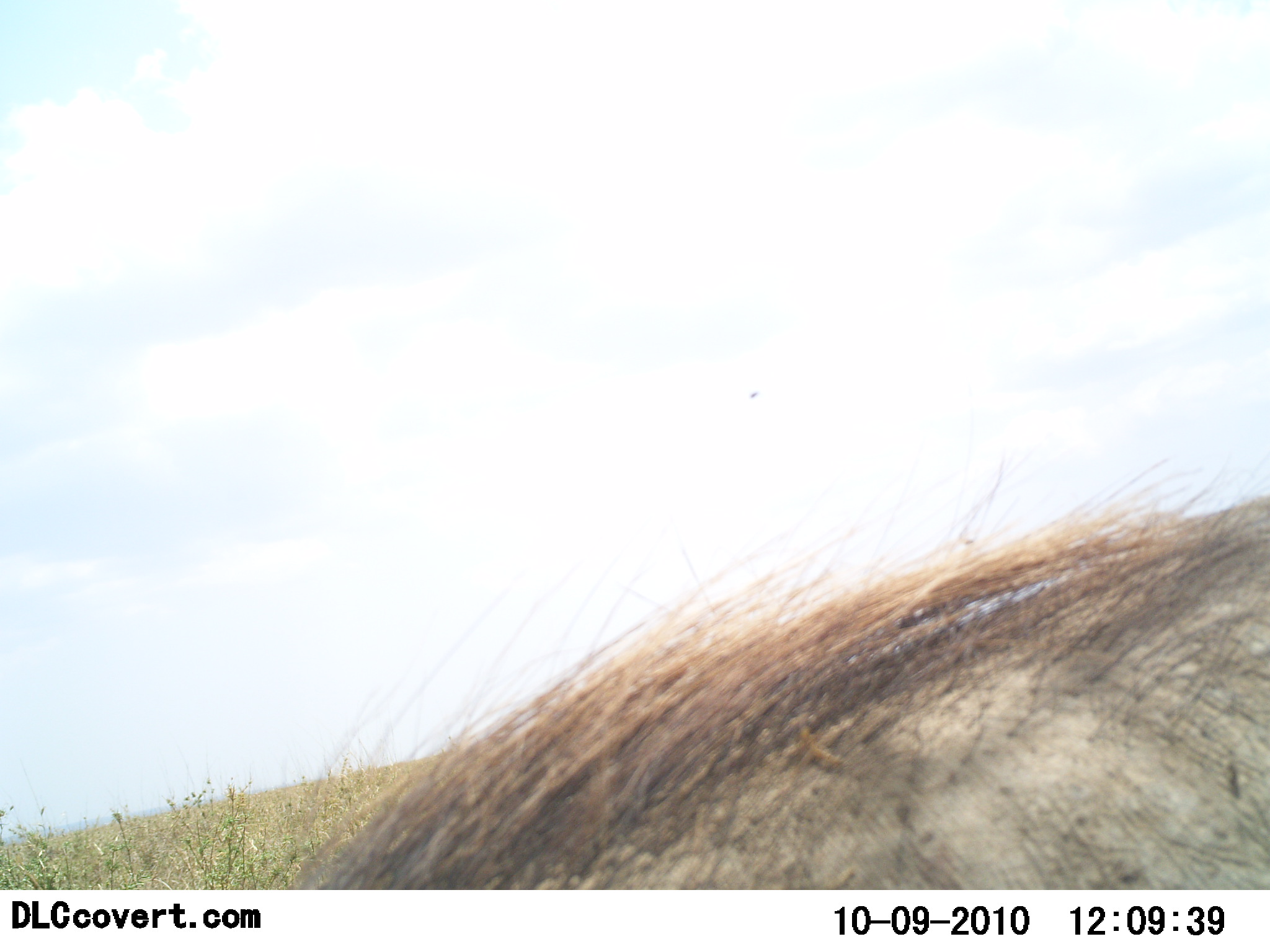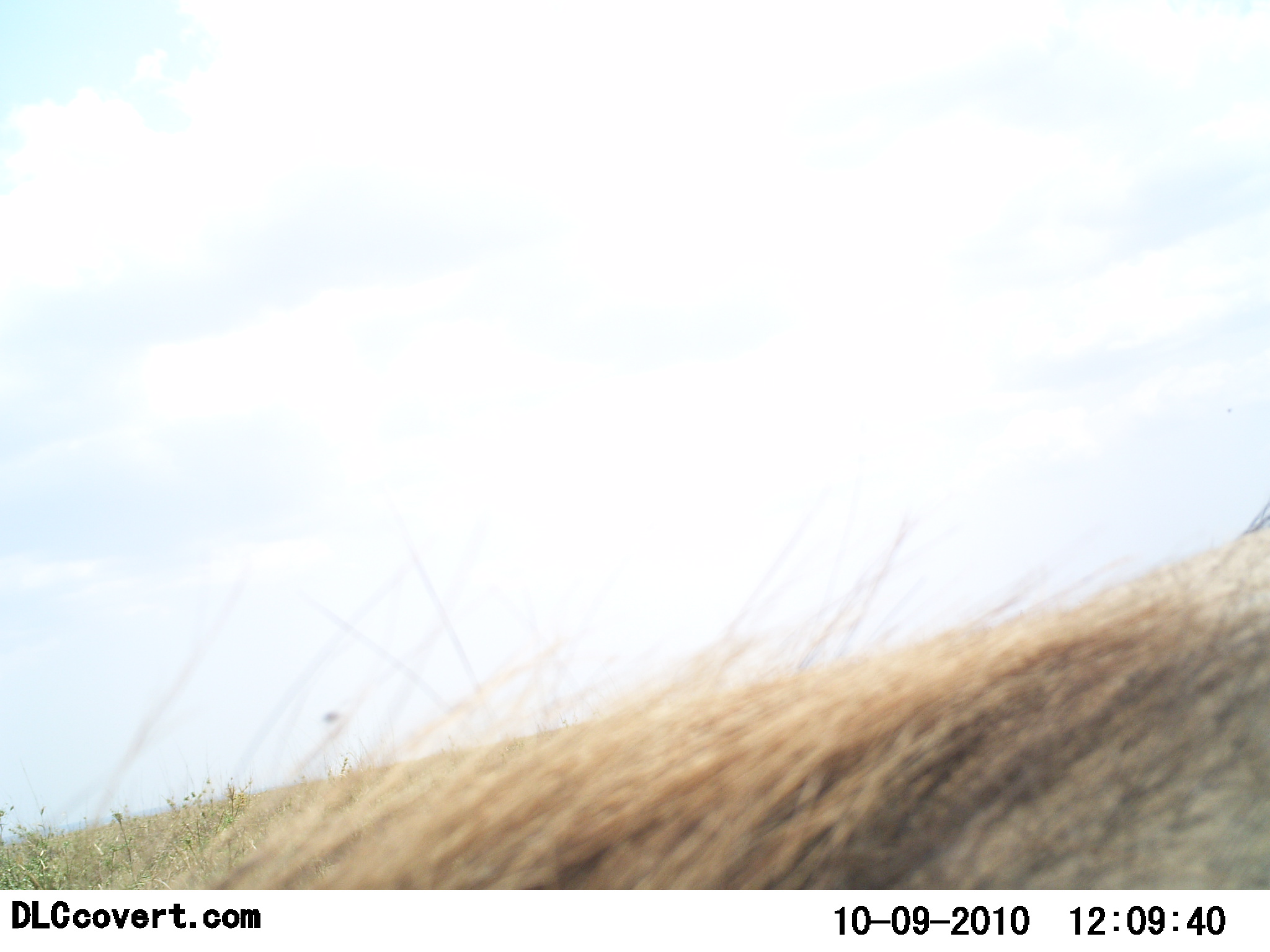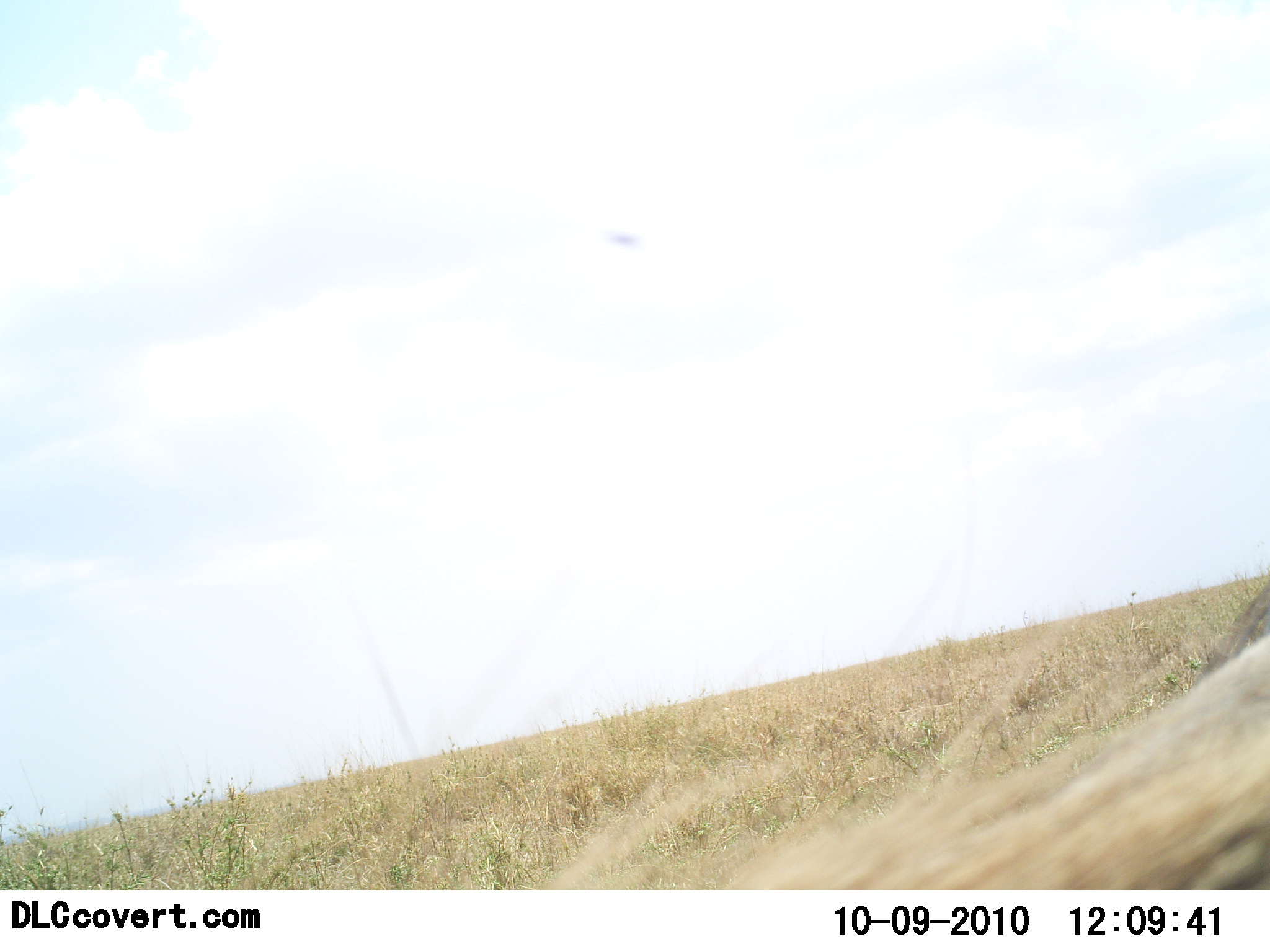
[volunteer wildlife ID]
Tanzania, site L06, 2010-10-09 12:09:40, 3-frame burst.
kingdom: Animalia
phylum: Chordata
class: Mammalia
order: Artiodactyla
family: Suidae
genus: Phacochoerus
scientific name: Phacochoerus africanus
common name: warthog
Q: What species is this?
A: Warthog (Phacochoerus africanus).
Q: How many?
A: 1.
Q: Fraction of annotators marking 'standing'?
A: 14%.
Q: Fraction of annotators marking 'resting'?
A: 7%.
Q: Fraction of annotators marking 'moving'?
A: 71%.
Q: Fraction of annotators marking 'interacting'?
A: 0%.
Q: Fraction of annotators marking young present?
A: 0%.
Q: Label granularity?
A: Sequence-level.